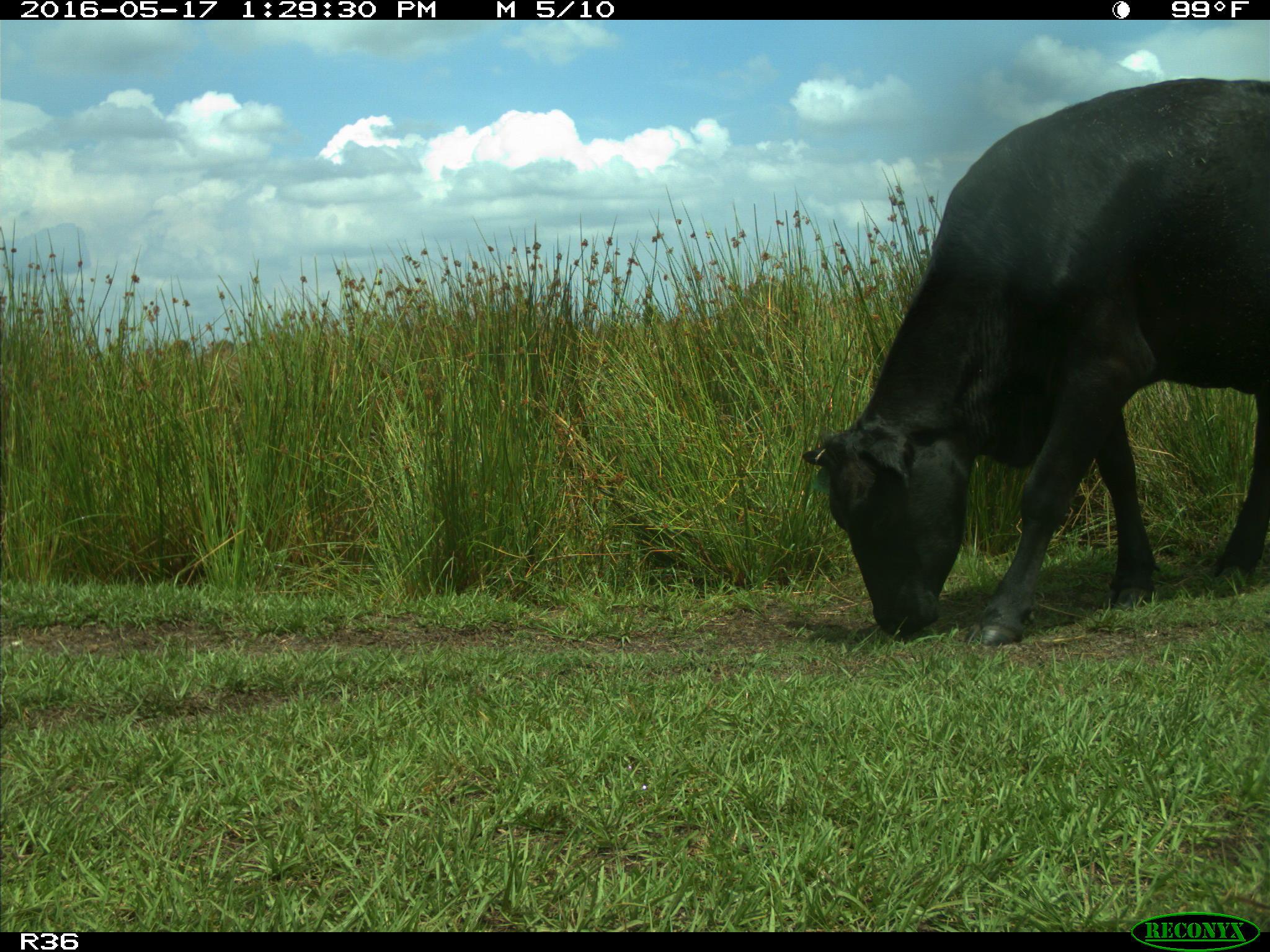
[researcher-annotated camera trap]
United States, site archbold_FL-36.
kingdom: Animalia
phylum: Chordata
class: Mammalia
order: Artiodactyla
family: Bovidae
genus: Bos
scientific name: Bos taurus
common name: domestic cow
Bos taurus (domestic cow).